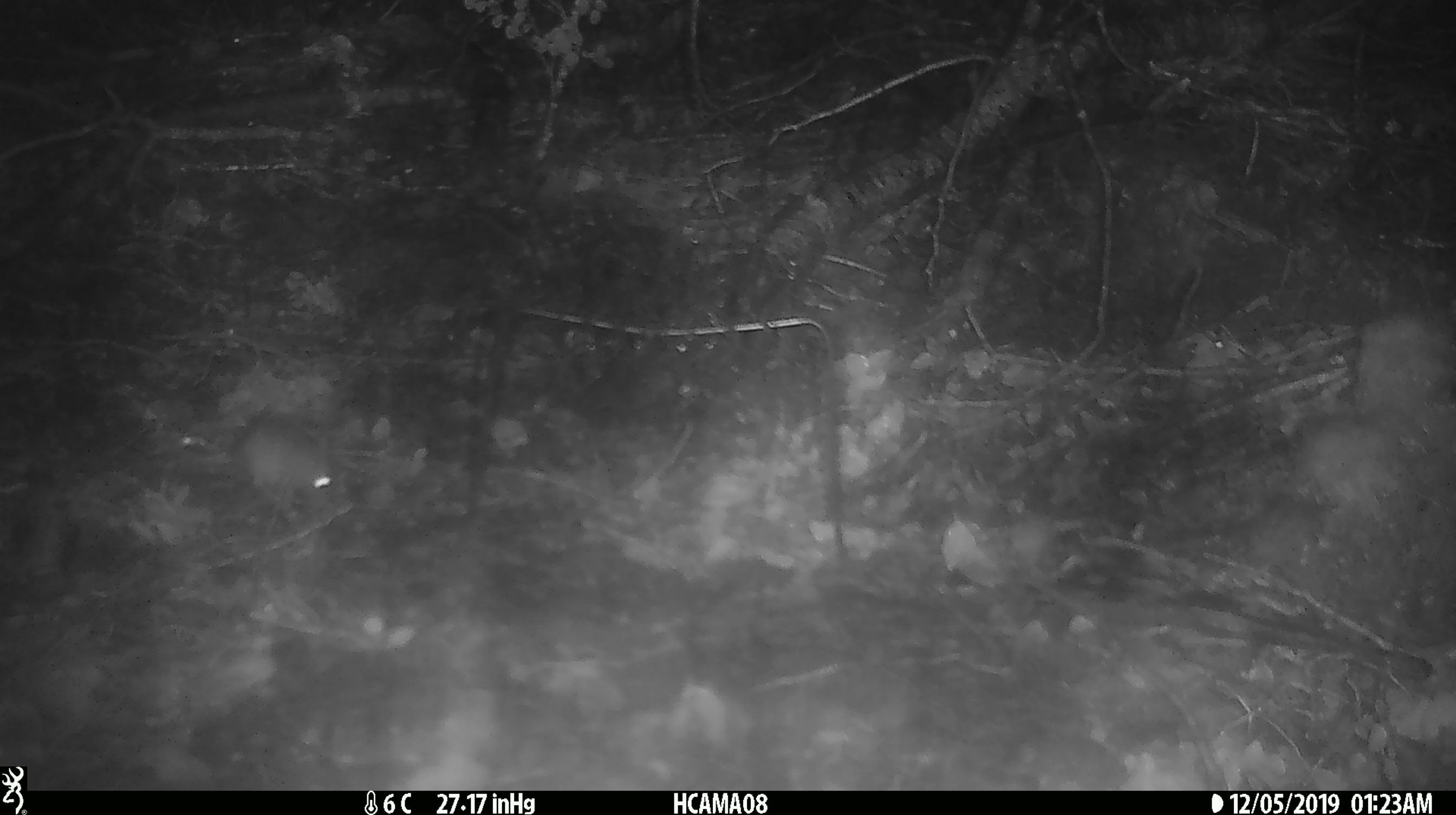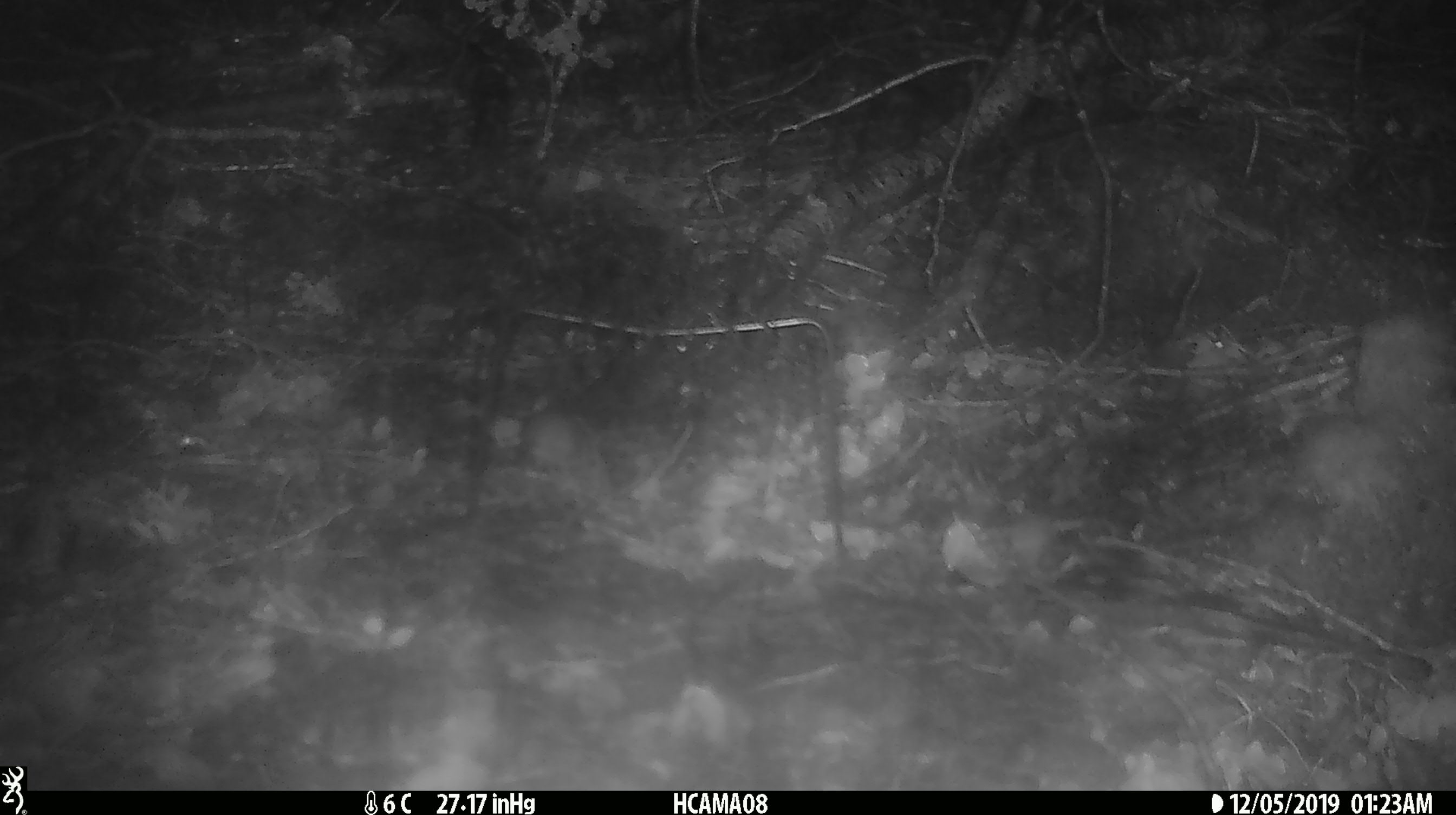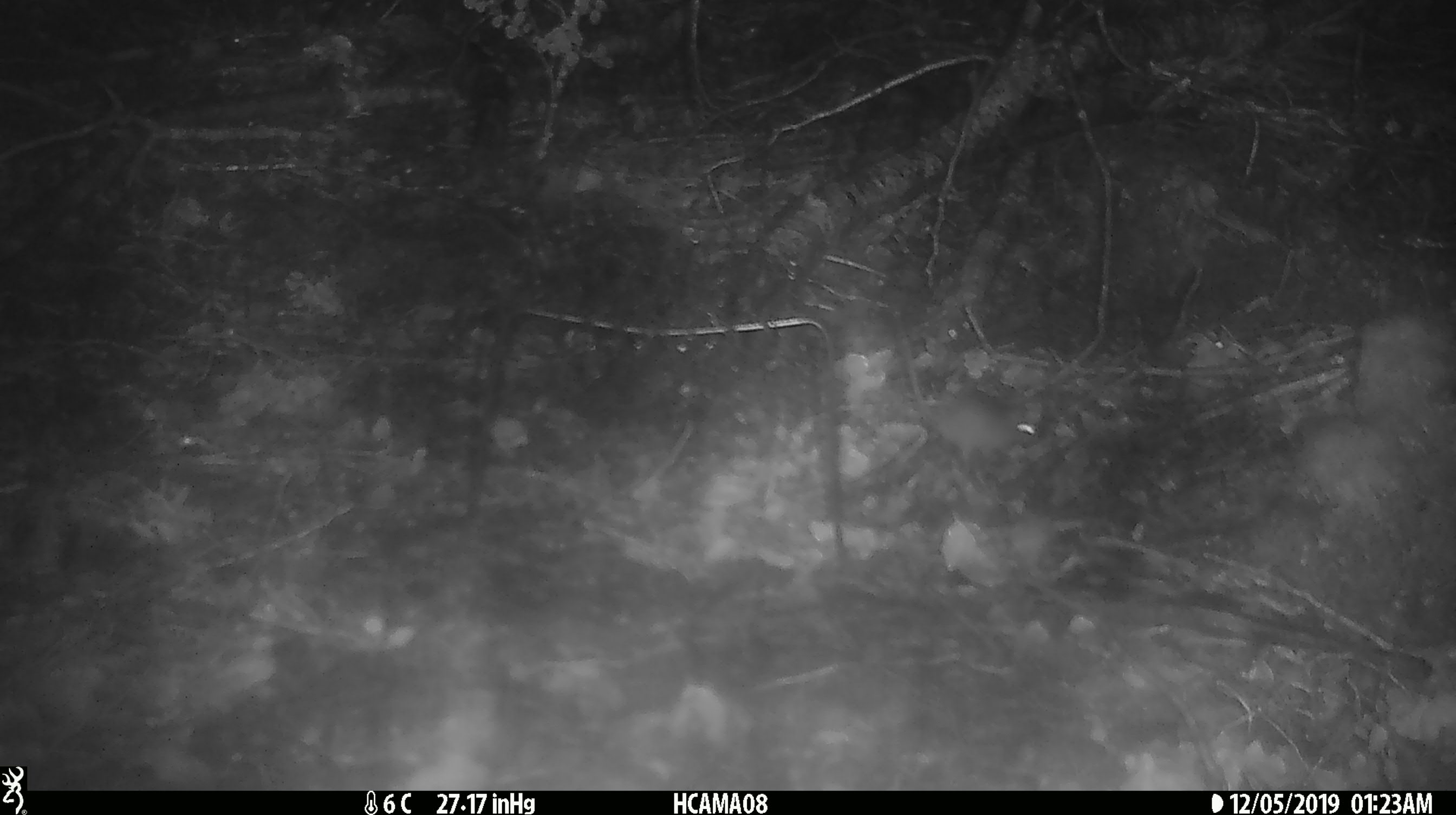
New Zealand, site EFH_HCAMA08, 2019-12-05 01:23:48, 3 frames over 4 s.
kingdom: Animalia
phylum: Chordata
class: Mammalia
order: Rodentia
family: Muridae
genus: Mus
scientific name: Mus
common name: mouse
Mouse (Mus).